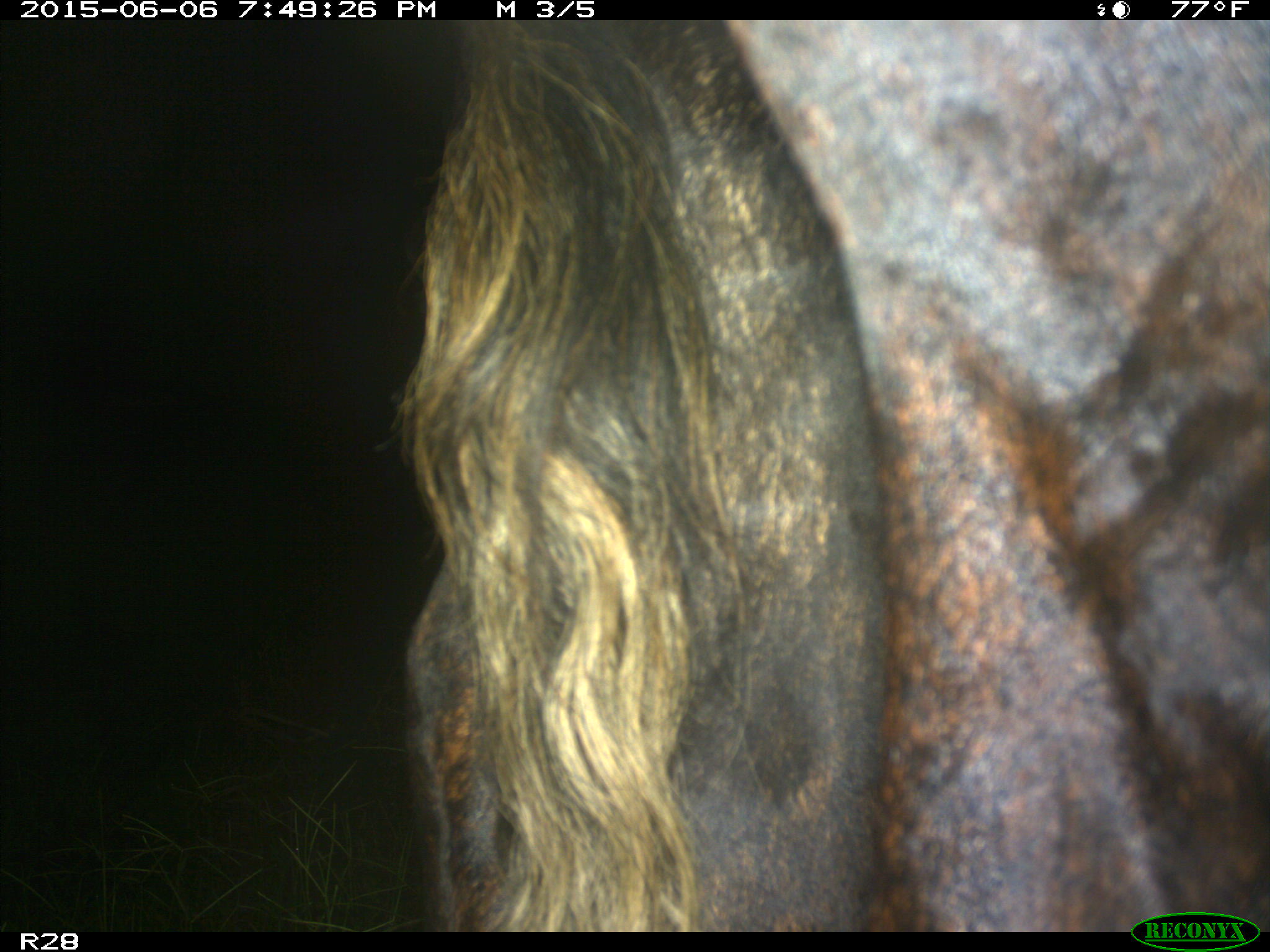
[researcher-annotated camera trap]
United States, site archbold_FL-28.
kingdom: Animalia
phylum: Chordata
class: Mammalia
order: Artiodactyla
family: Bovidae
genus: Bos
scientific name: Bos taurus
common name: domestic cow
Bos taurus (domestic cow).